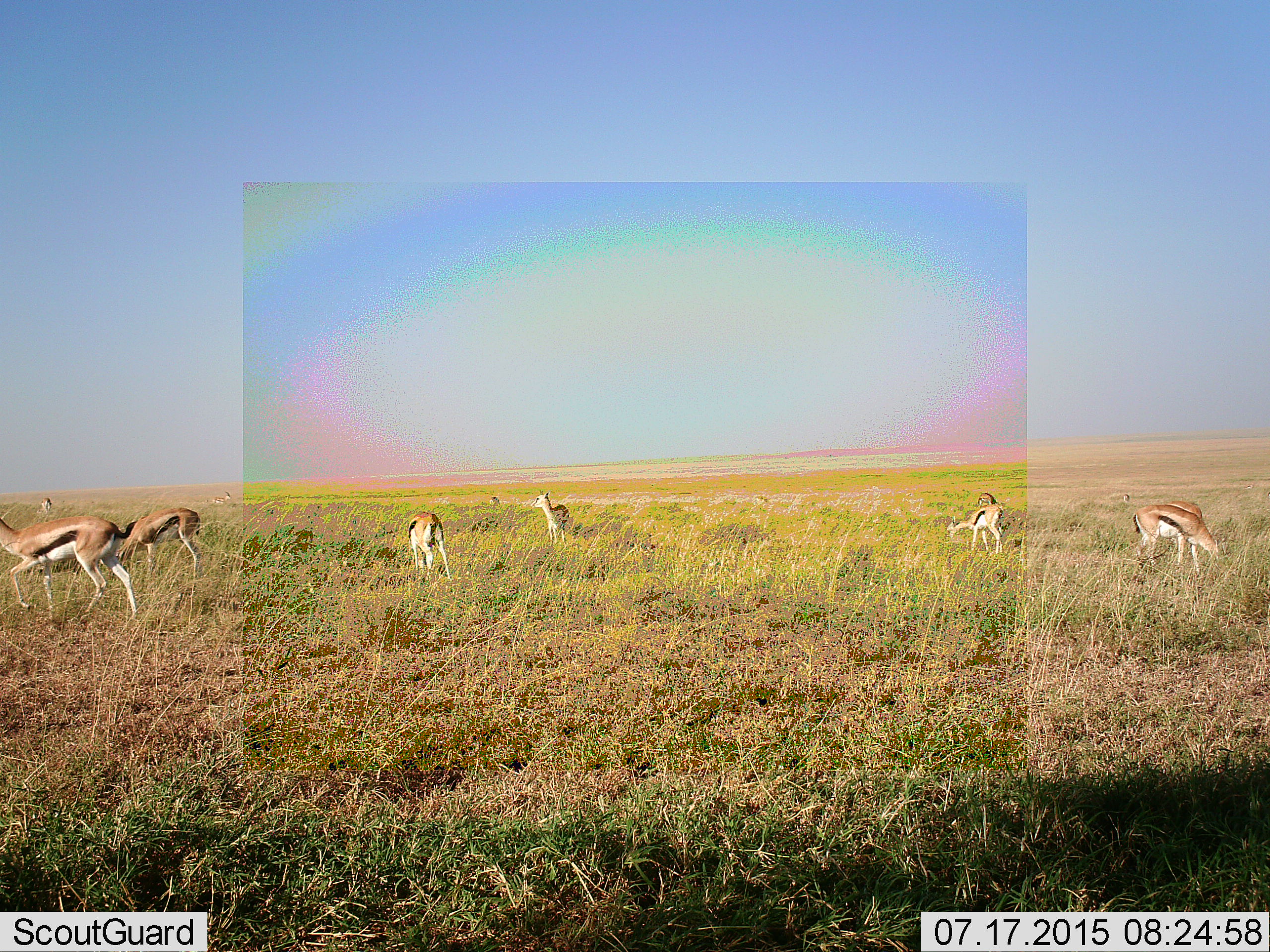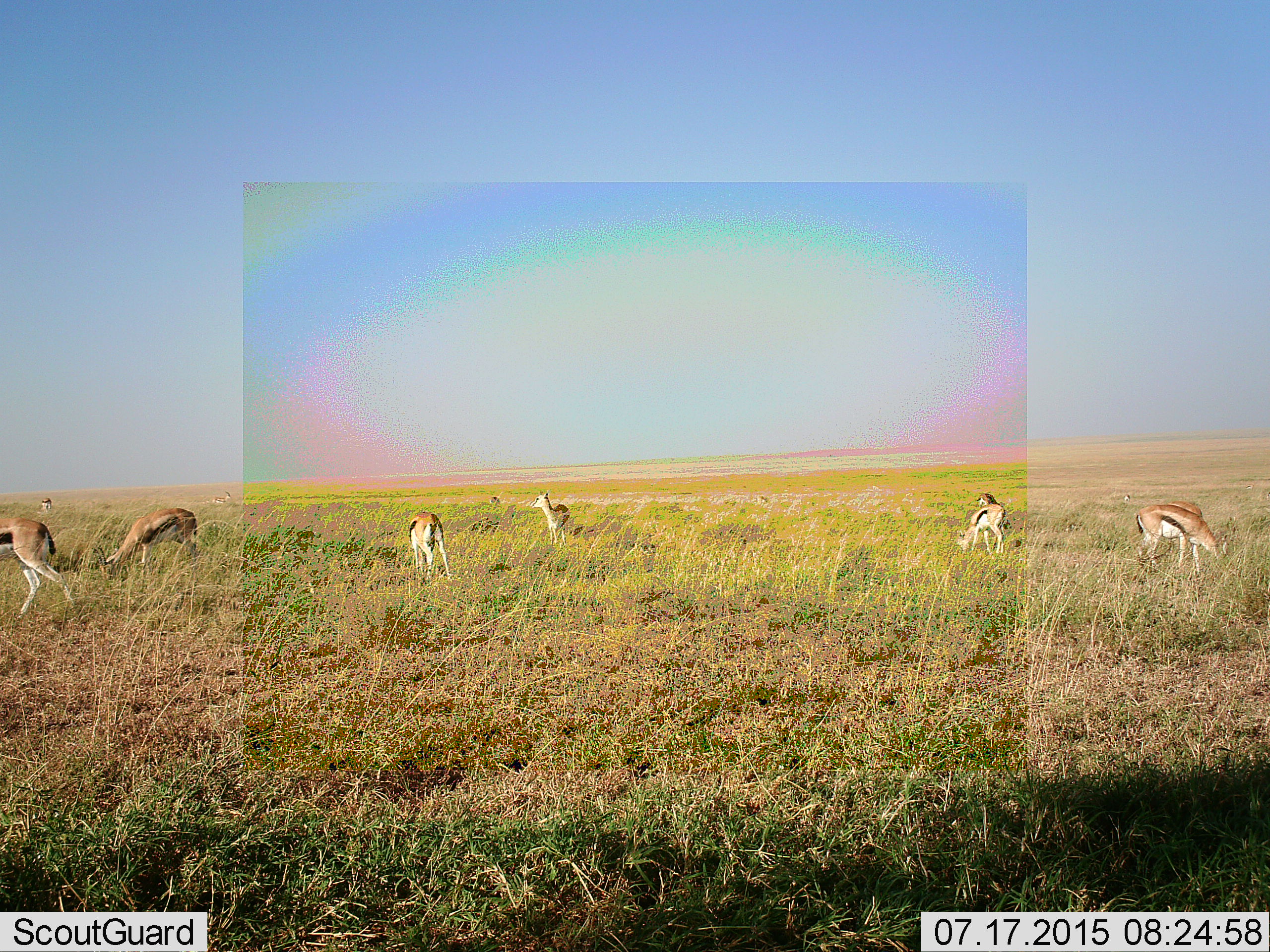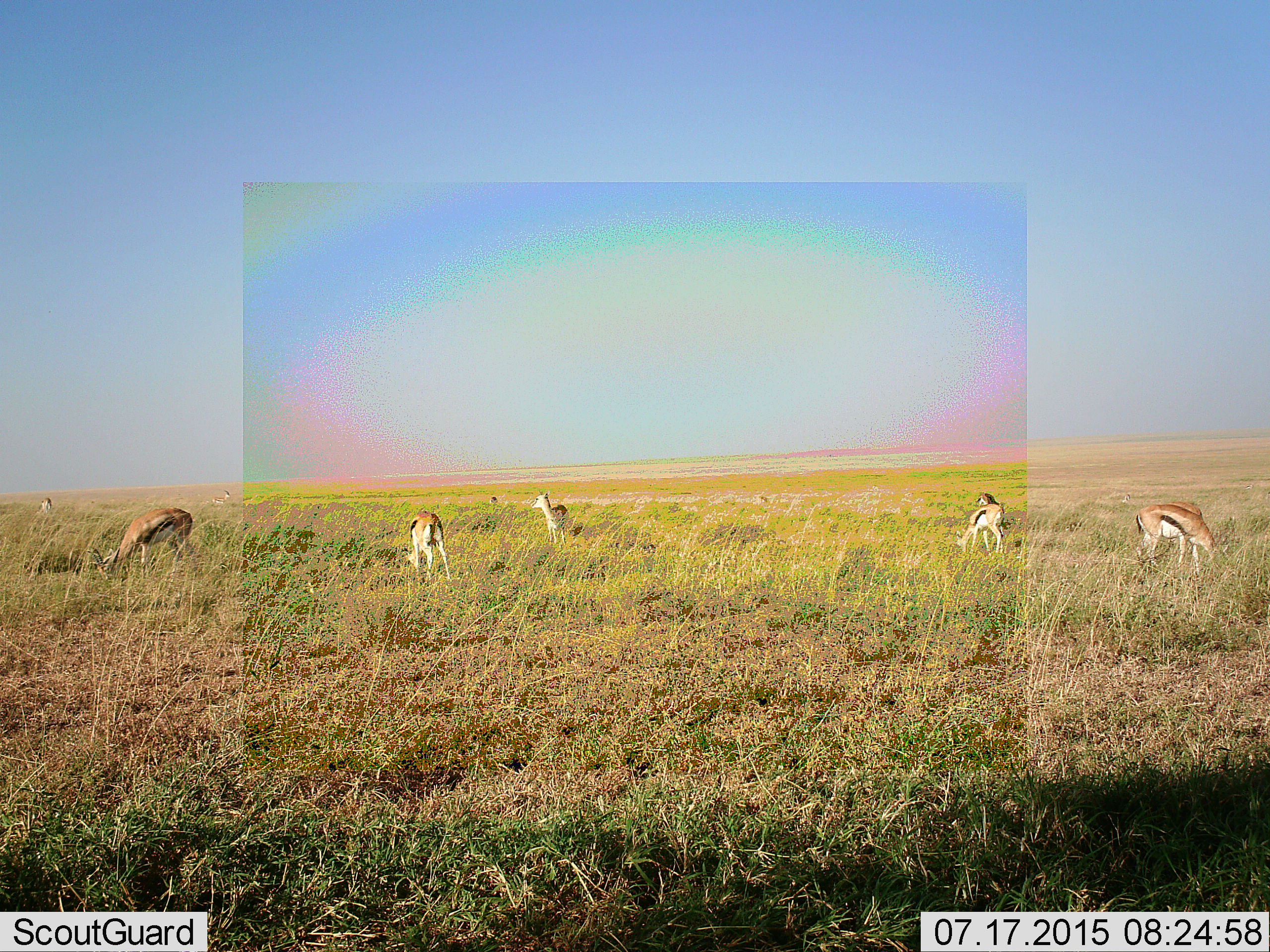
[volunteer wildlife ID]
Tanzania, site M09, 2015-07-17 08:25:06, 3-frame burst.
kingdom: Animalia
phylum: Chordata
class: Mammalia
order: Artiodactyla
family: Bovidae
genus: Eudorcas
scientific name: Eudorcas thomsonii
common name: thomson's gazelle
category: gazellethomsons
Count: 11-50.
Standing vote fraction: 80%.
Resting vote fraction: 0%.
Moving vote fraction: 60%.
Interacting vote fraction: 0%.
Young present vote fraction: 10%.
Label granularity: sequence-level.